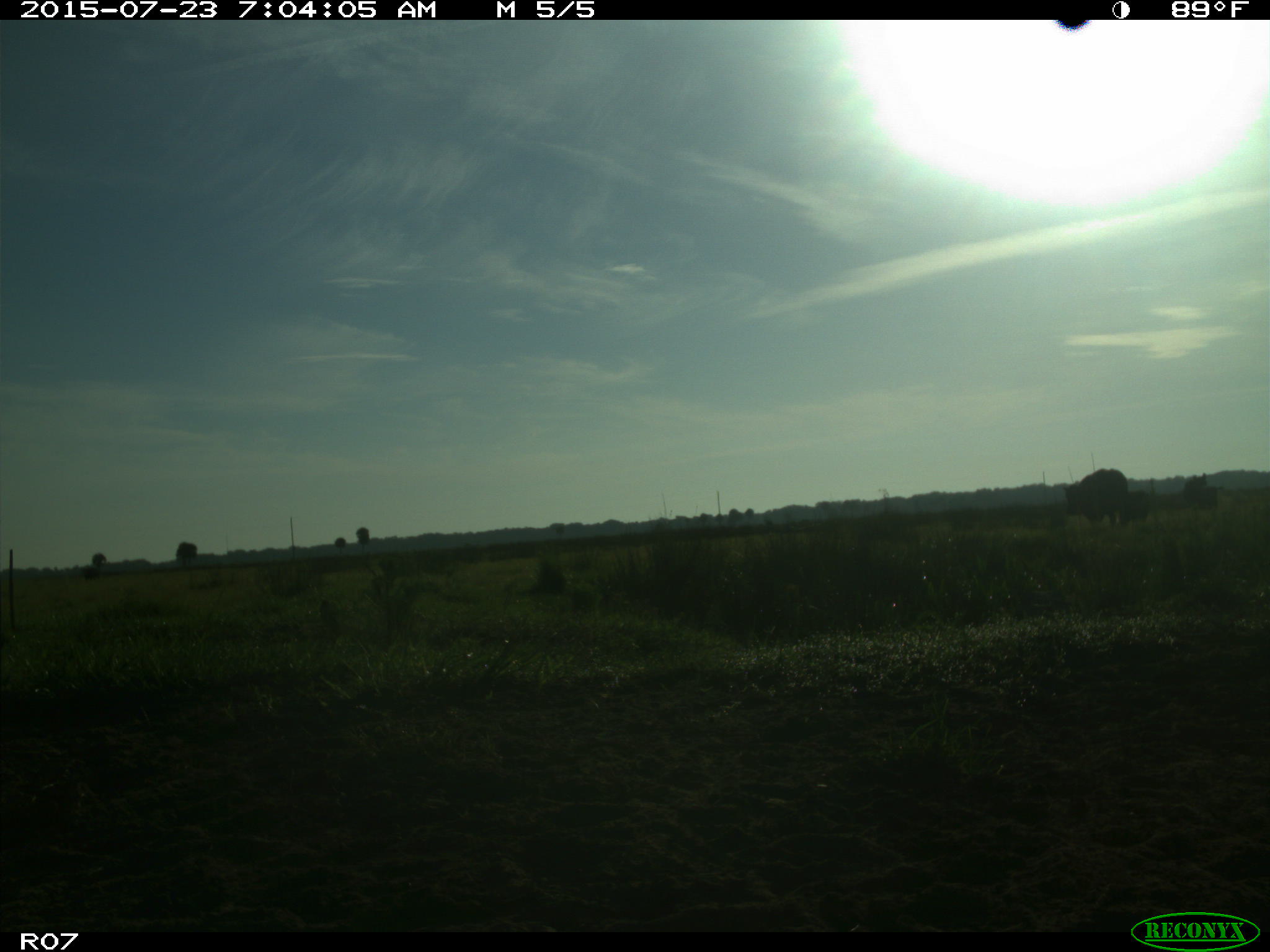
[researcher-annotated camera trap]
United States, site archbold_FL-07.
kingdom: Animalia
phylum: Chordata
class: Mammalia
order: Artiodactyla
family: Bovidae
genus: Bos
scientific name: Bos taurus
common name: domestic cow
Bos taurus (domestic cow).